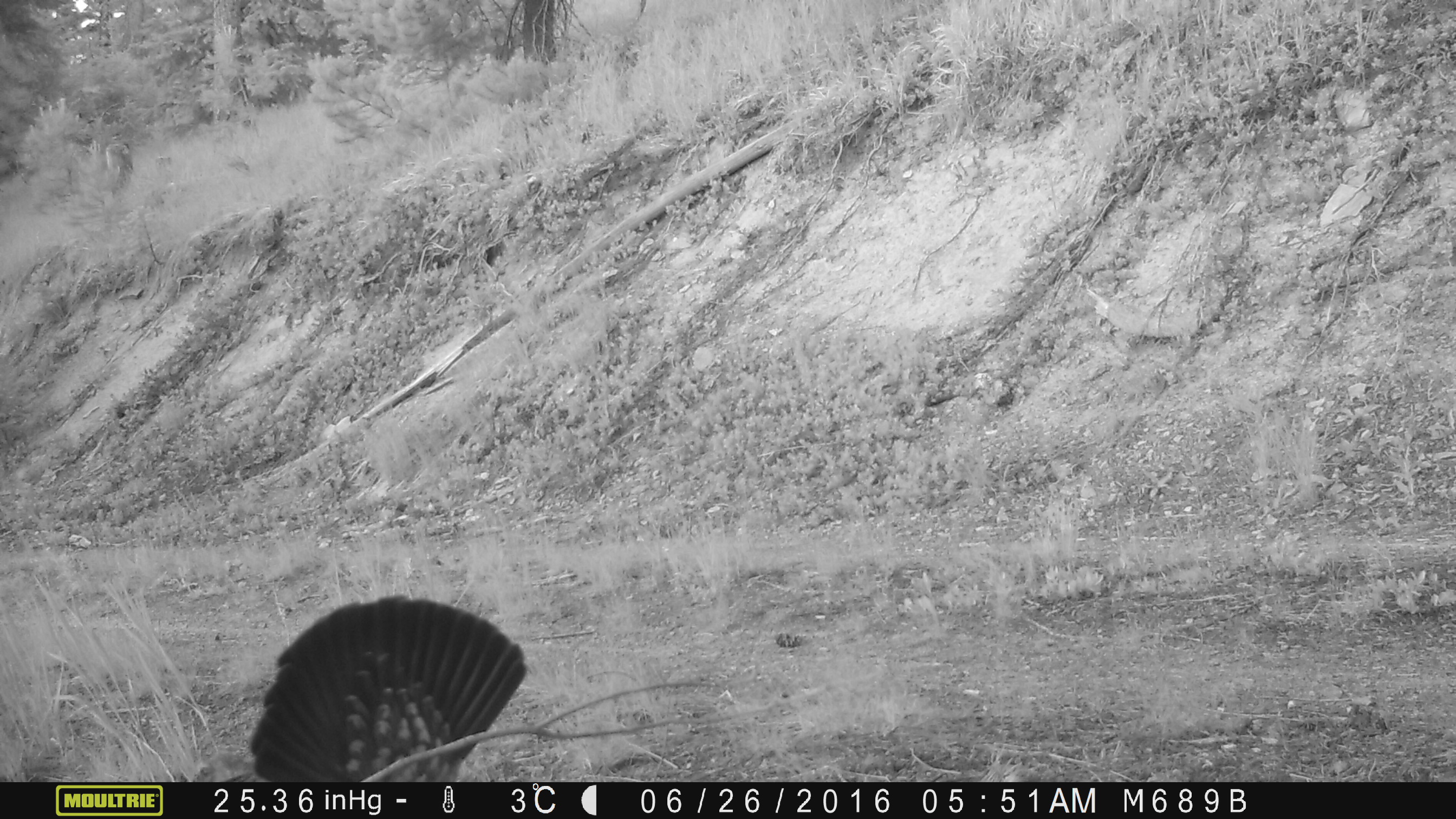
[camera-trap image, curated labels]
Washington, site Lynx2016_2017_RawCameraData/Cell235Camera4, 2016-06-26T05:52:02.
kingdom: Animalia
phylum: Chordata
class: Aves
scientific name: Aves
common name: birds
Aves (birds). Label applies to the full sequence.